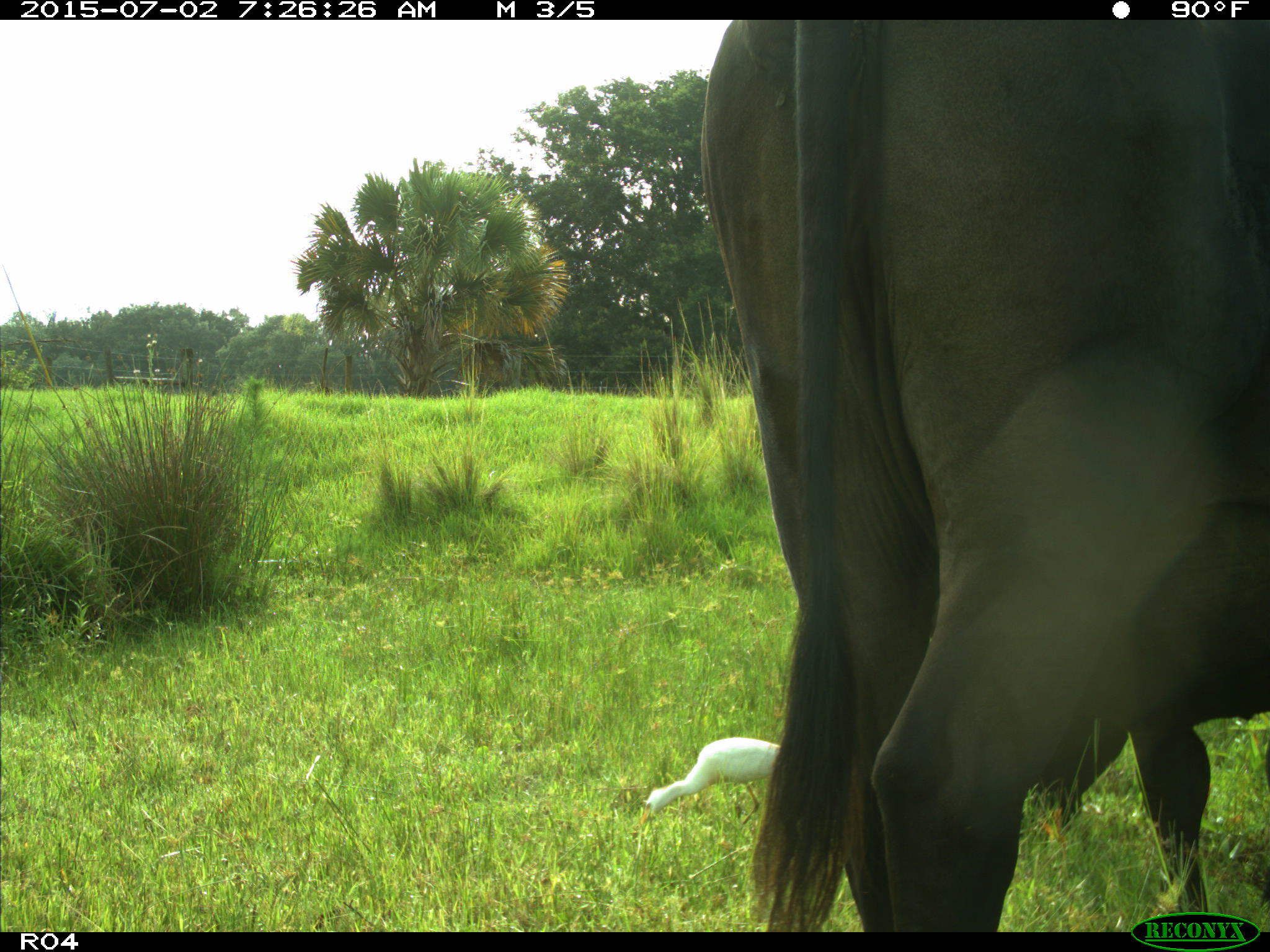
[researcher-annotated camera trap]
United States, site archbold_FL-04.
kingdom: Animalia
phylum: Chordata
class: Mammalia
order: Artiodactyla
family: Bovidae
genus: Bos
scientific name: Bos taurus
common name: domestic cow